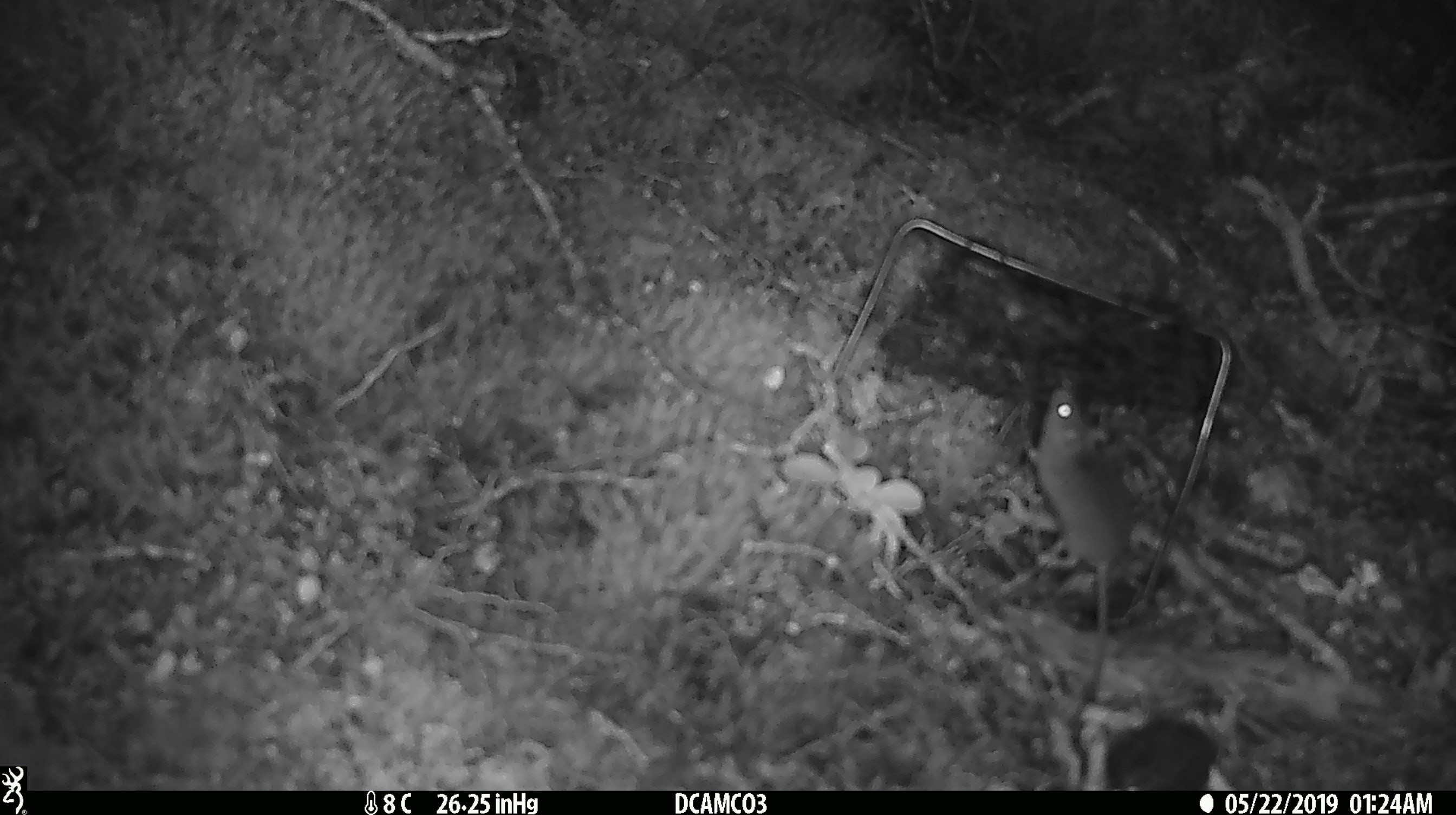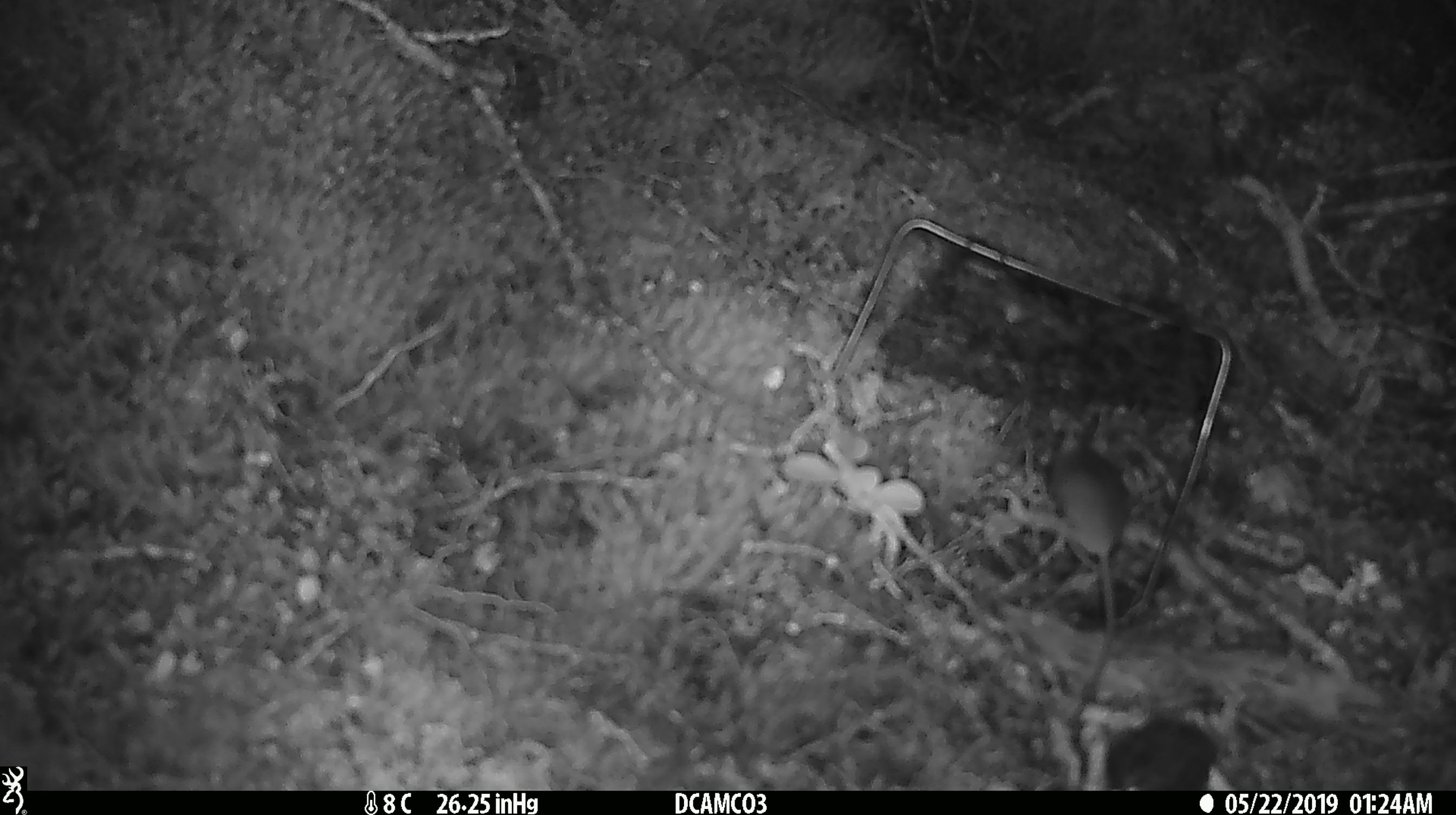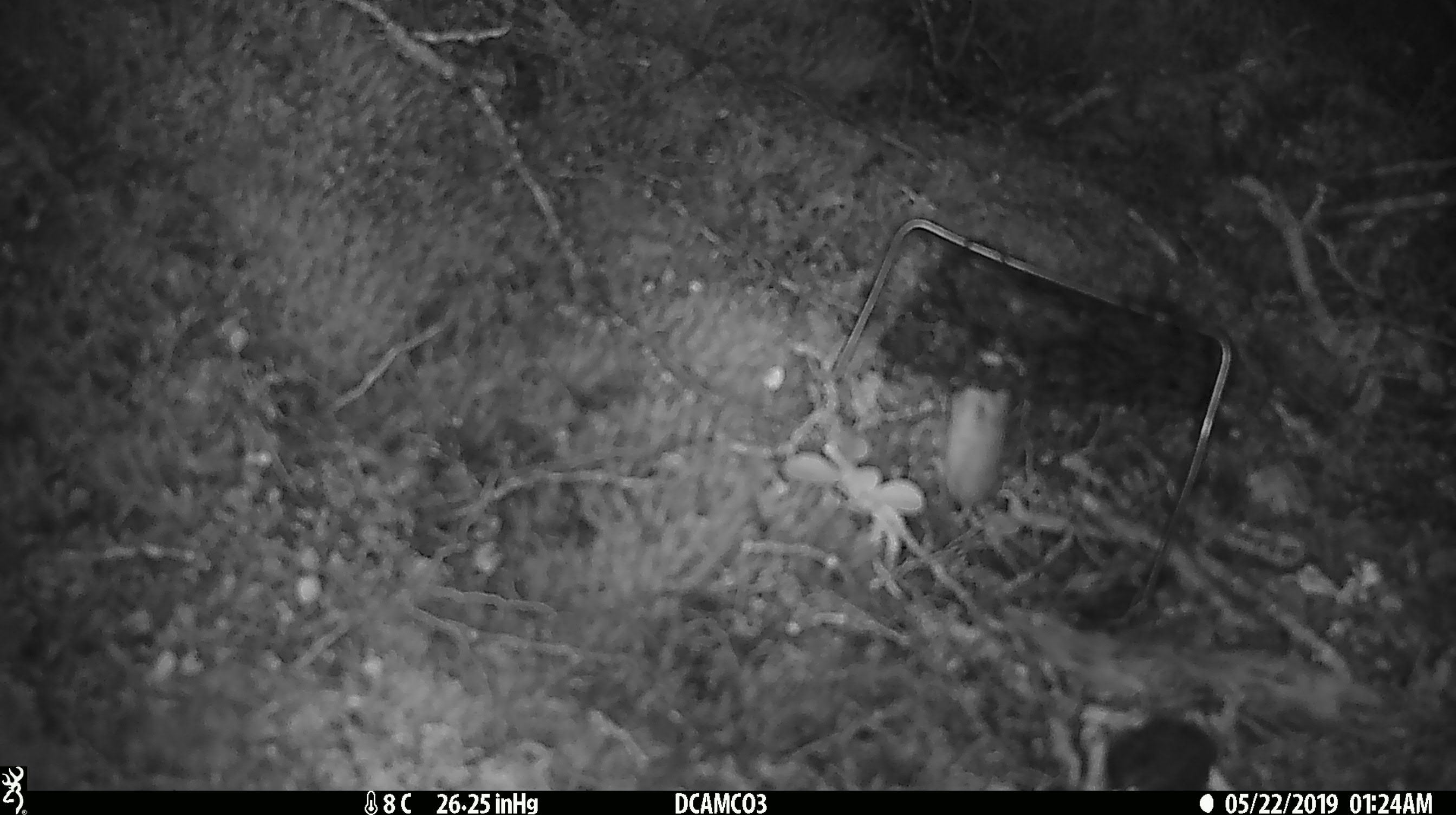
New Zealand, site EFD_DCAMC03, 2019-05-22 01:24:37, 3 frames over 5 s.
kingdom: Animalia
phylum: Chordata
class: Mammalia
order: Rodentia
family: Muridae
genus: Mus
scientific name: Mus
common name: mouse